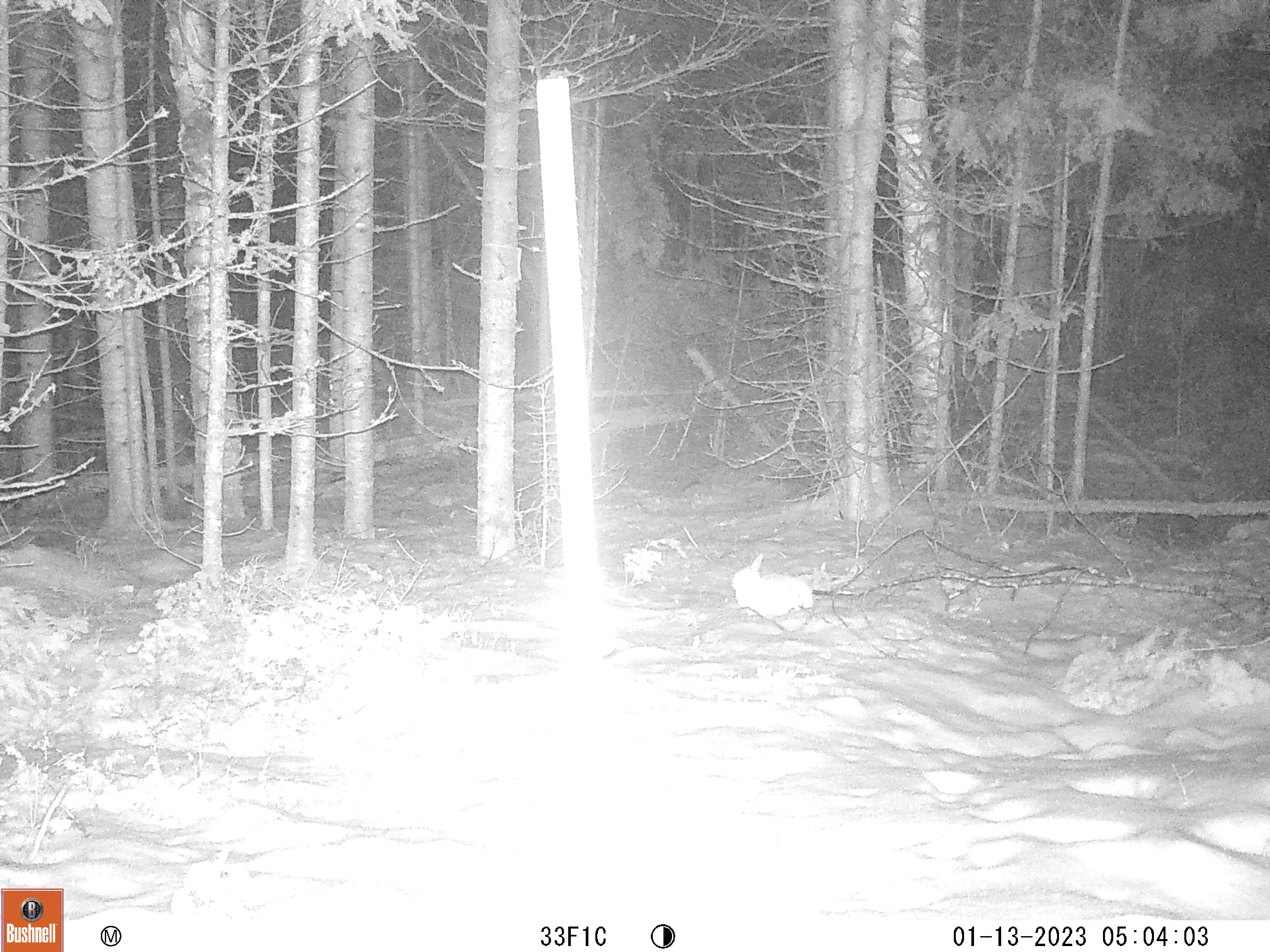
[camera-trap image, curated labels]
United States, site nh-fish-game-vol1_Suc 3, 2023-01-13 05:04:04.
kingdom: Animalia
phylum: Chordata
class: Mammalia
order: Lagomorpha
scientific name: Lagomorpha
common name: rabbit or hare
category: rabbit or hare sp.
Rabbit or hare sp. (rabbit or hare) (Lagomorpha).